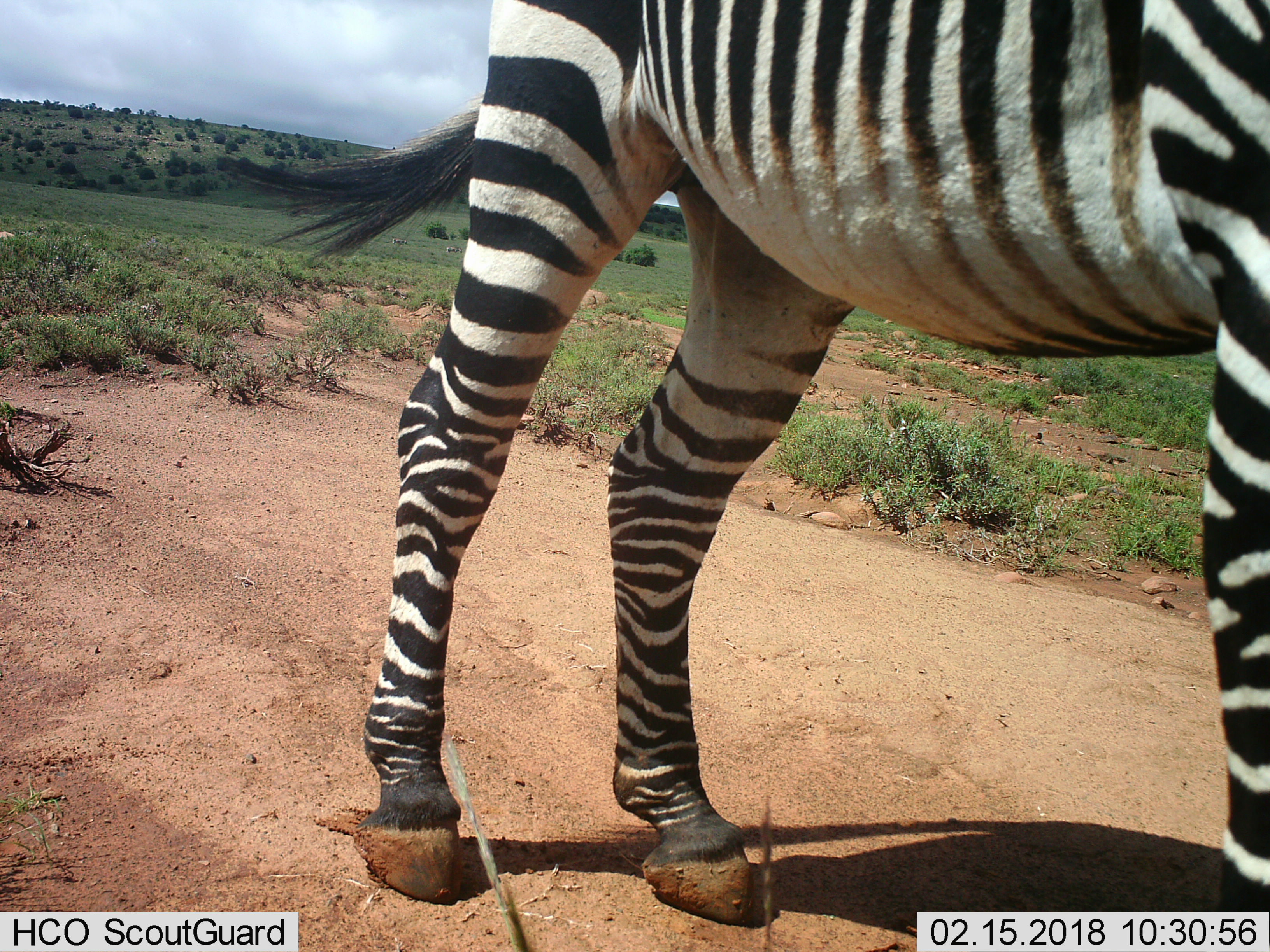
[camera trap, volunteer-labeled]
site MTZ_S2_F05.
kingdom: Animalia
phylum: Chordata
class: Mammalia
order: Perissodactyla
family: Equidae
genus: Equus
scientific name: Equus zebra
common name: mountain zebra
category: zebramountain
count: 1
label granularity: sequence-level